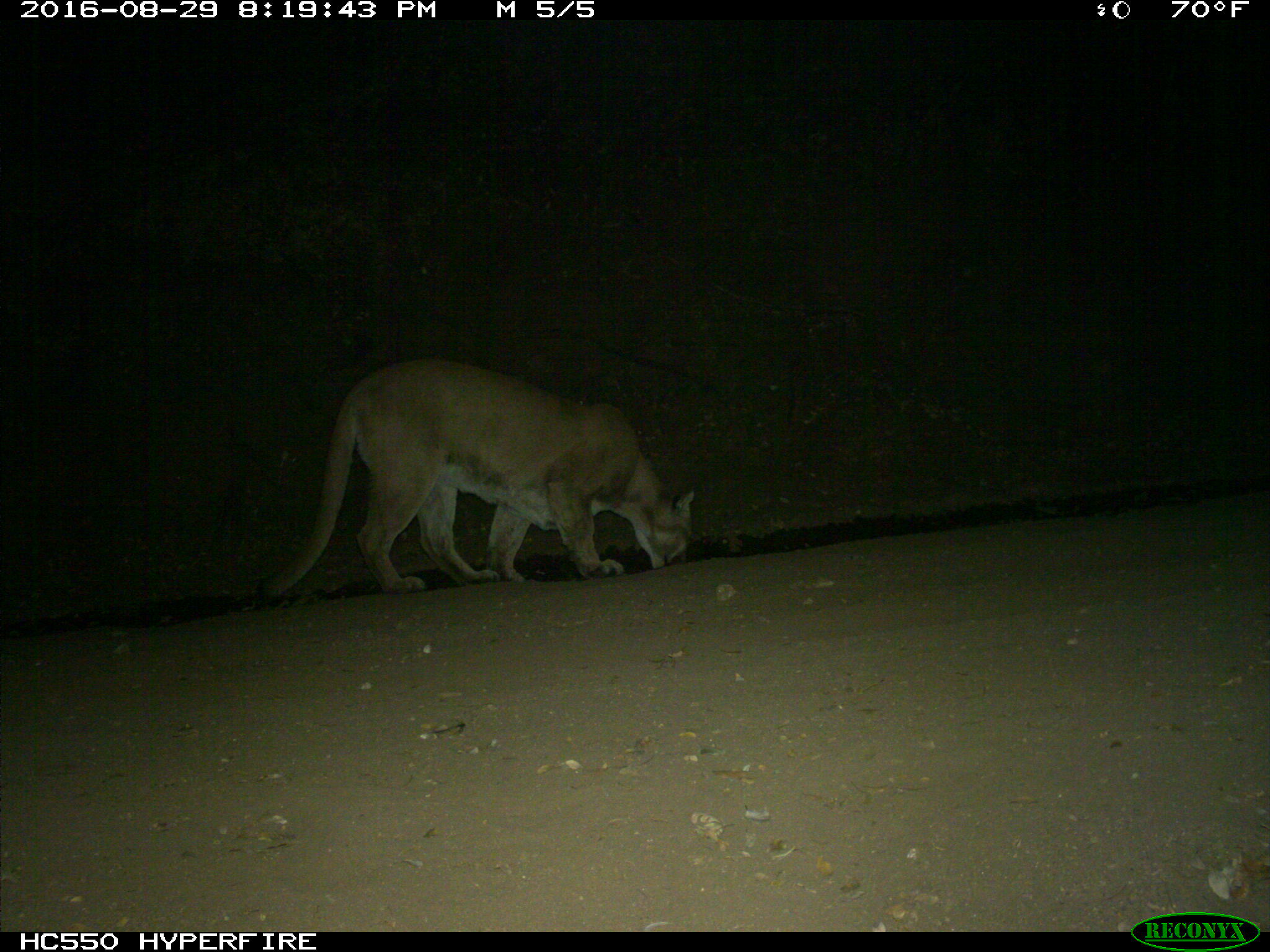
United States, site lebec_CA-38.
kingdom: Animalia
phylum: Chordata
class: Mammalia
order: Carnivora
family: Felidae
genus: Puma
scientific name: Puma concolor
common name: mountain lion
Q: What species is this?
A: Puma concolor (mountain lion).